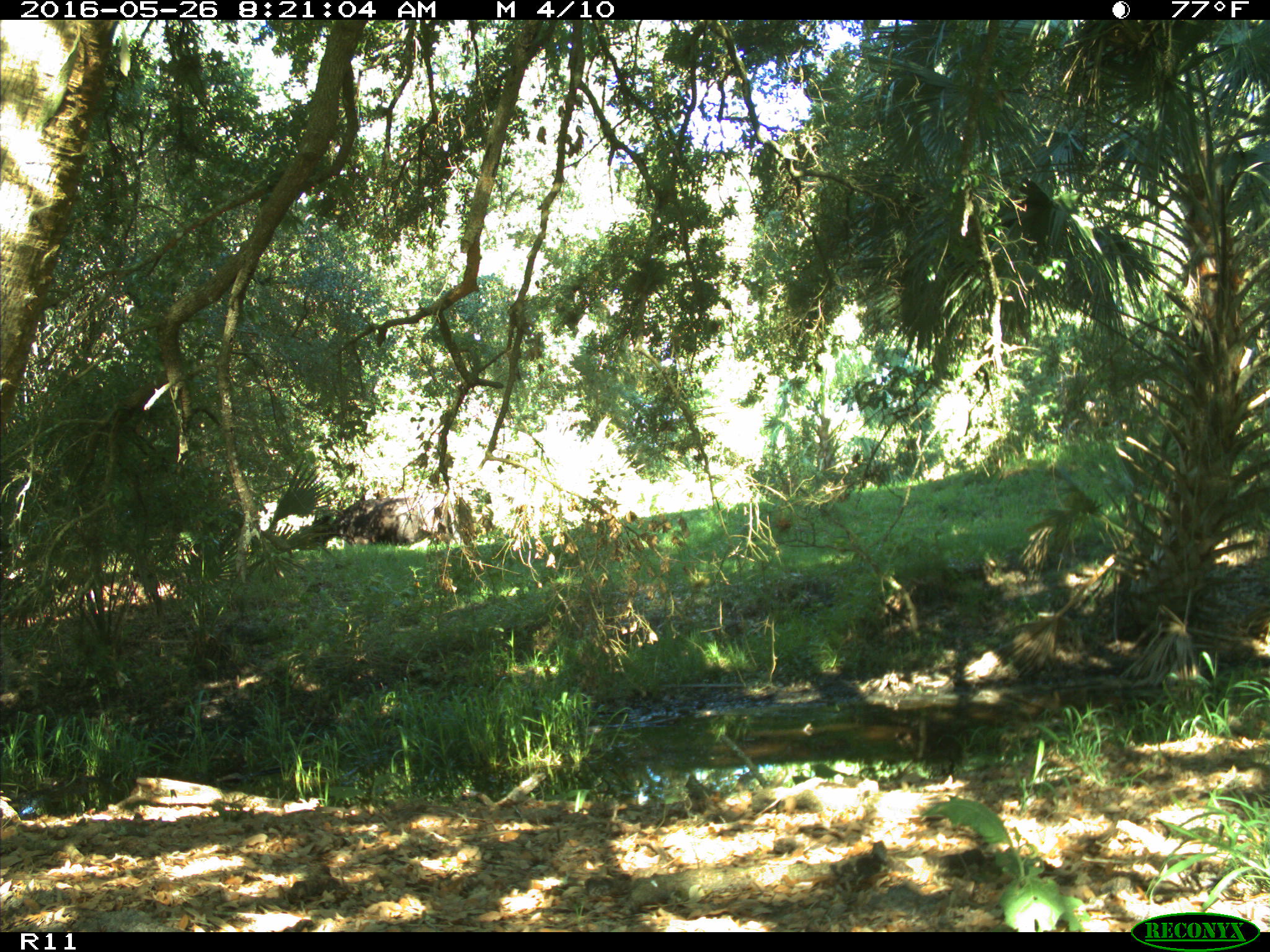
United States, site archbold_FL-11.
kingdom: Animalia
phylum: Chordata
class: Mammalia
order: Artiodactyla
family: Bovidae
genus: Bos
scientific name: Bos taurus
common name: domestic cow